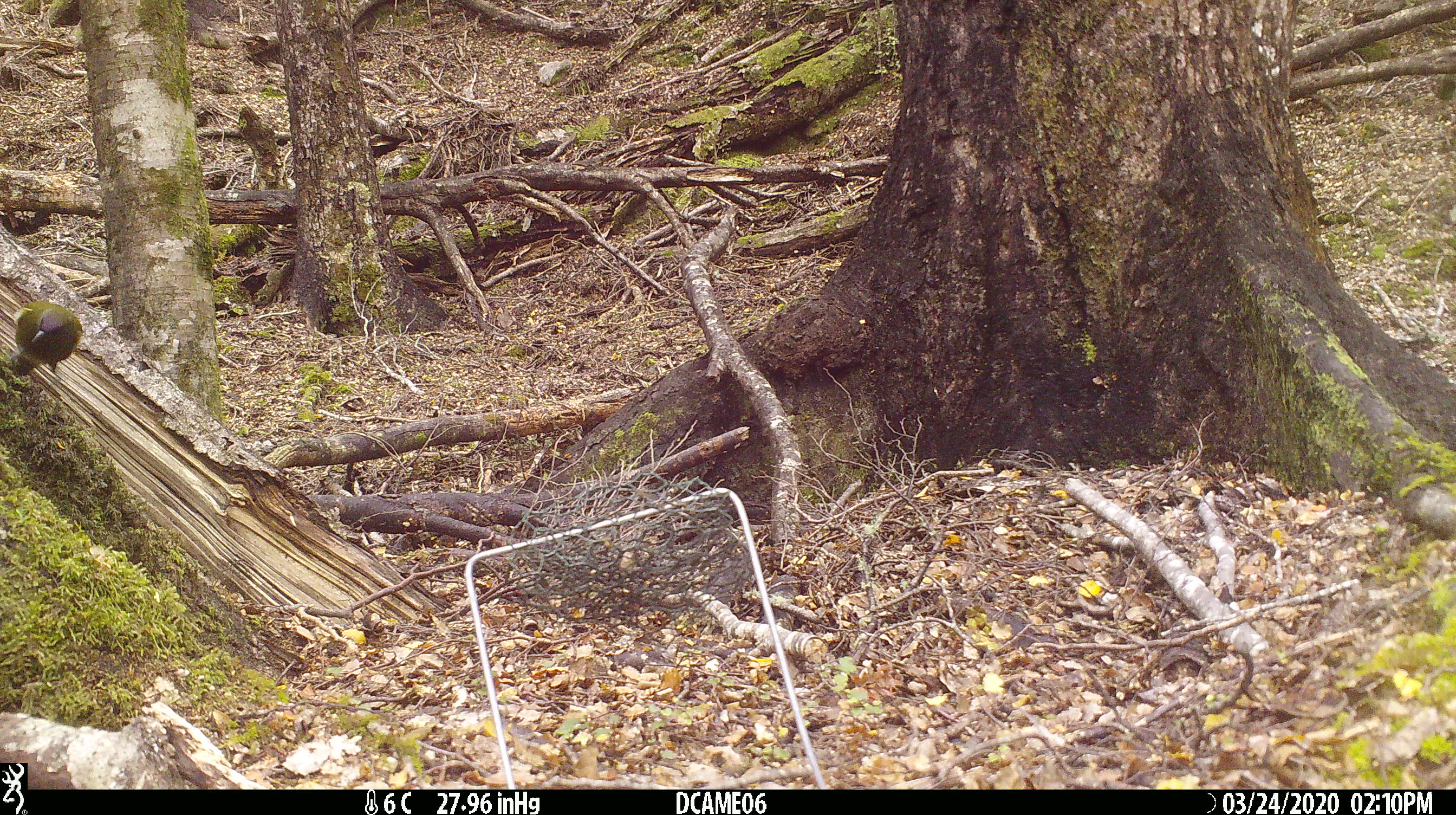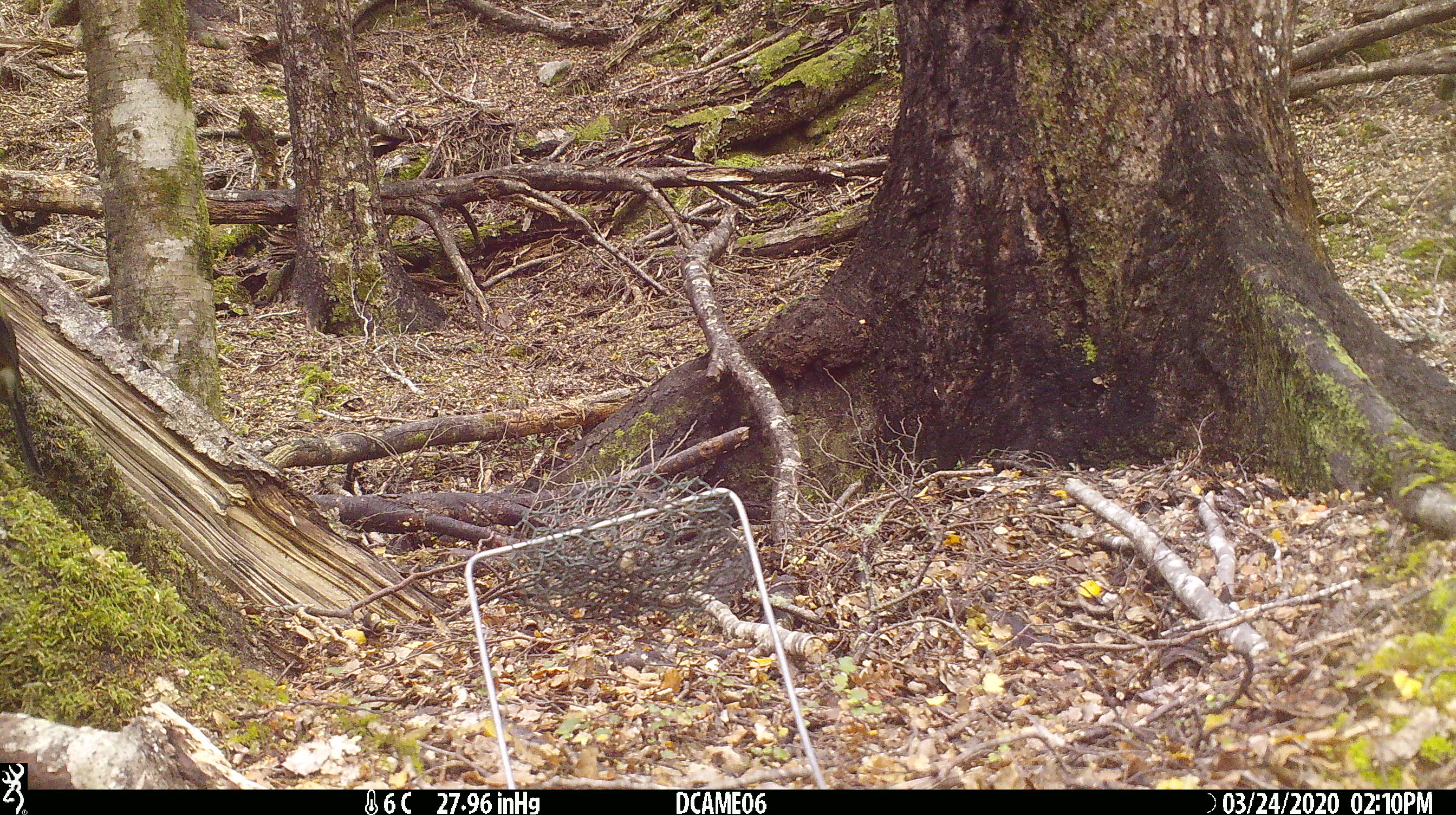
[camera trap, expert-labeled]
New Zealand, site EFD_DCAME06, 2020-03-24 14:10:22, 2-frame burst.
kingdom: Animalia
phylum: Chordata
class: Aves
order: Passeriformes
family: Meliphagidae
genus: Anthornis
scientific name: Anthornis melanura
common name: new zealand bellbird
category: bellbird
Bellbird (new zealand bellbird) (Anthornis melanura).